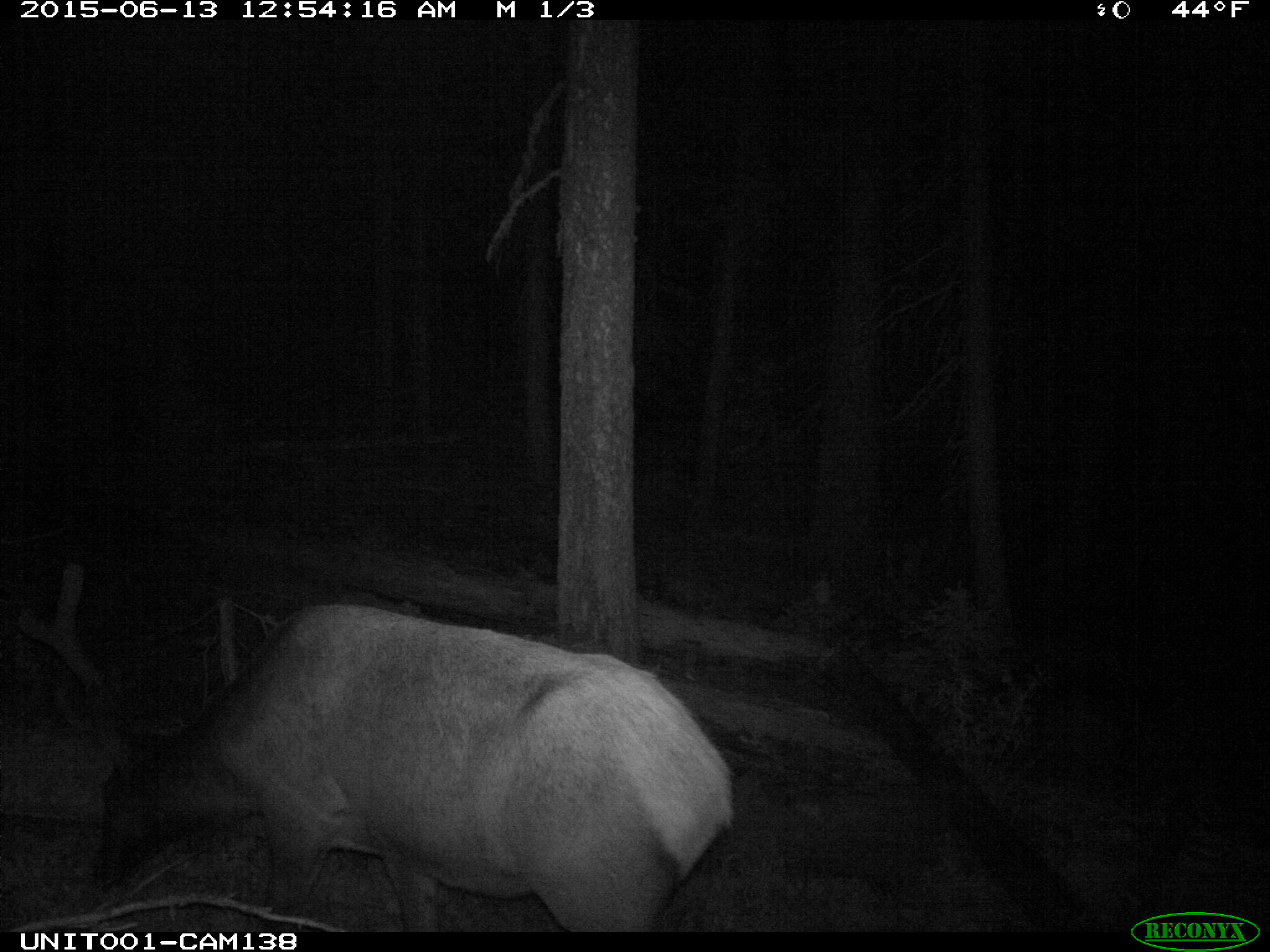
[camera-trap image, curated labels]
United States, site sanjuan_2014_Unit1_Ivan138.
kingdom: Animalia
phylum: Chordata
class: Mammalia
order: Artiodactyla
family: Cervidae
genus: Cervus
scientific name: Cervus elaphus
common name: red deer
Cervus elaphus (red deer).